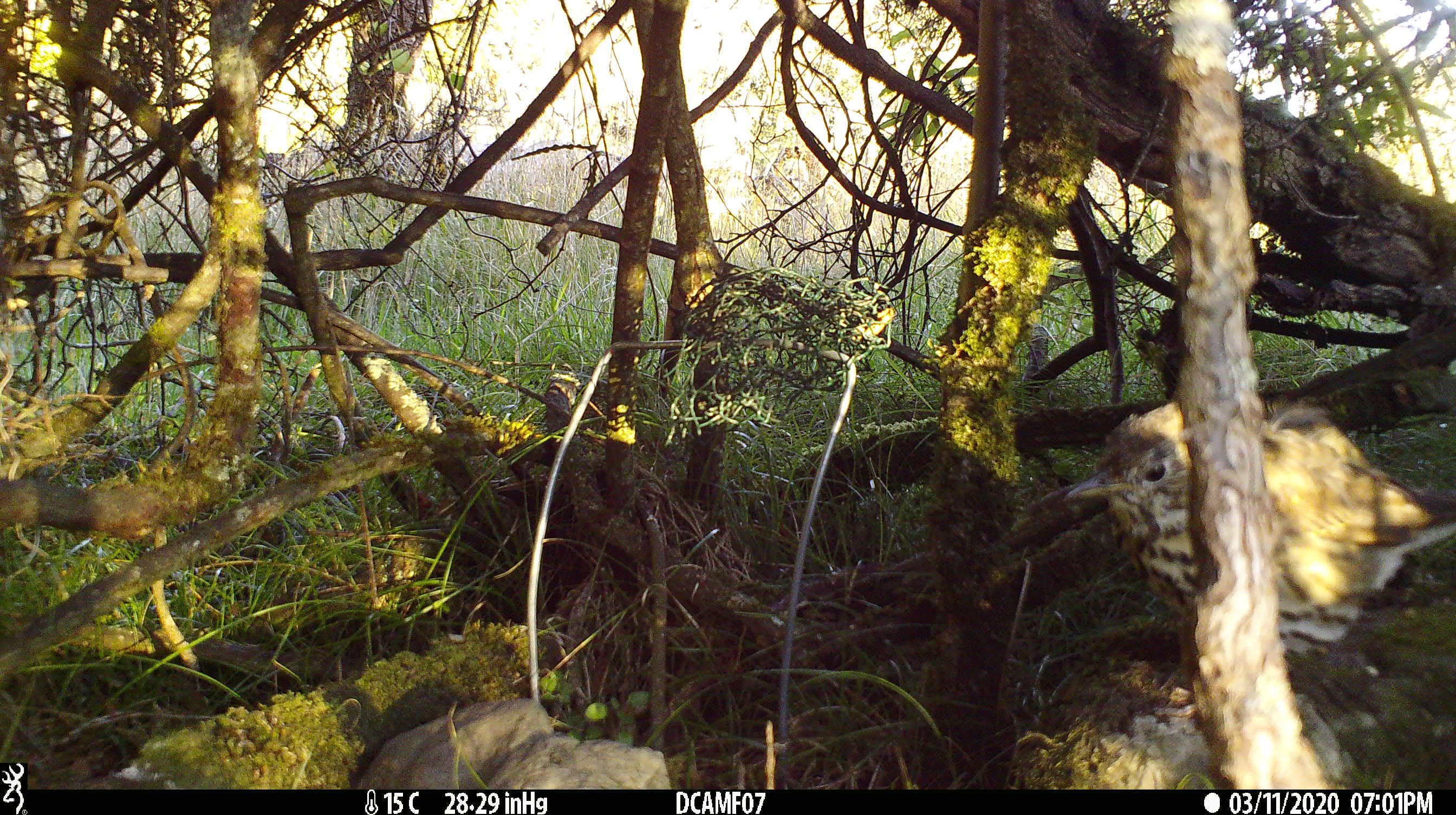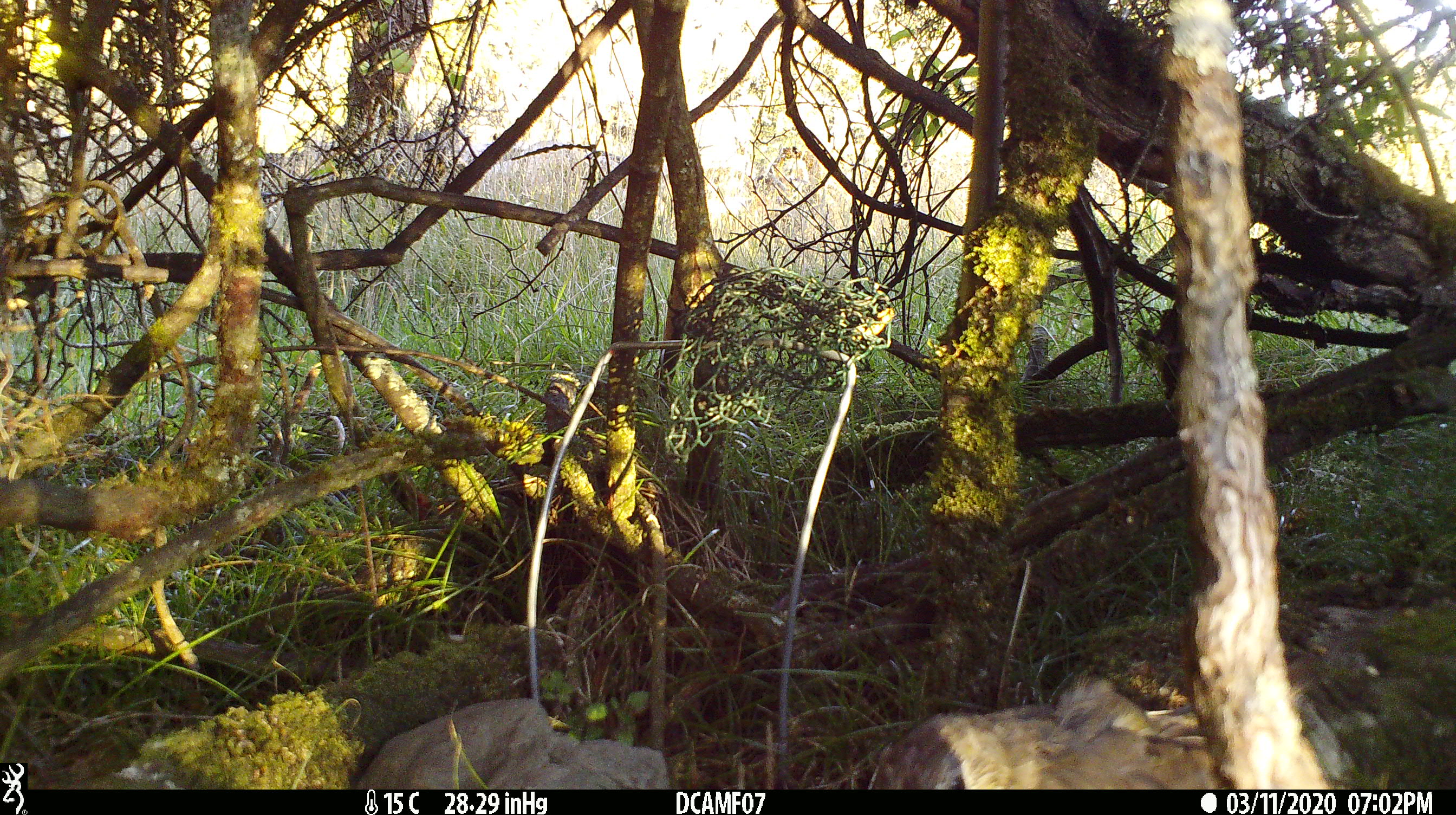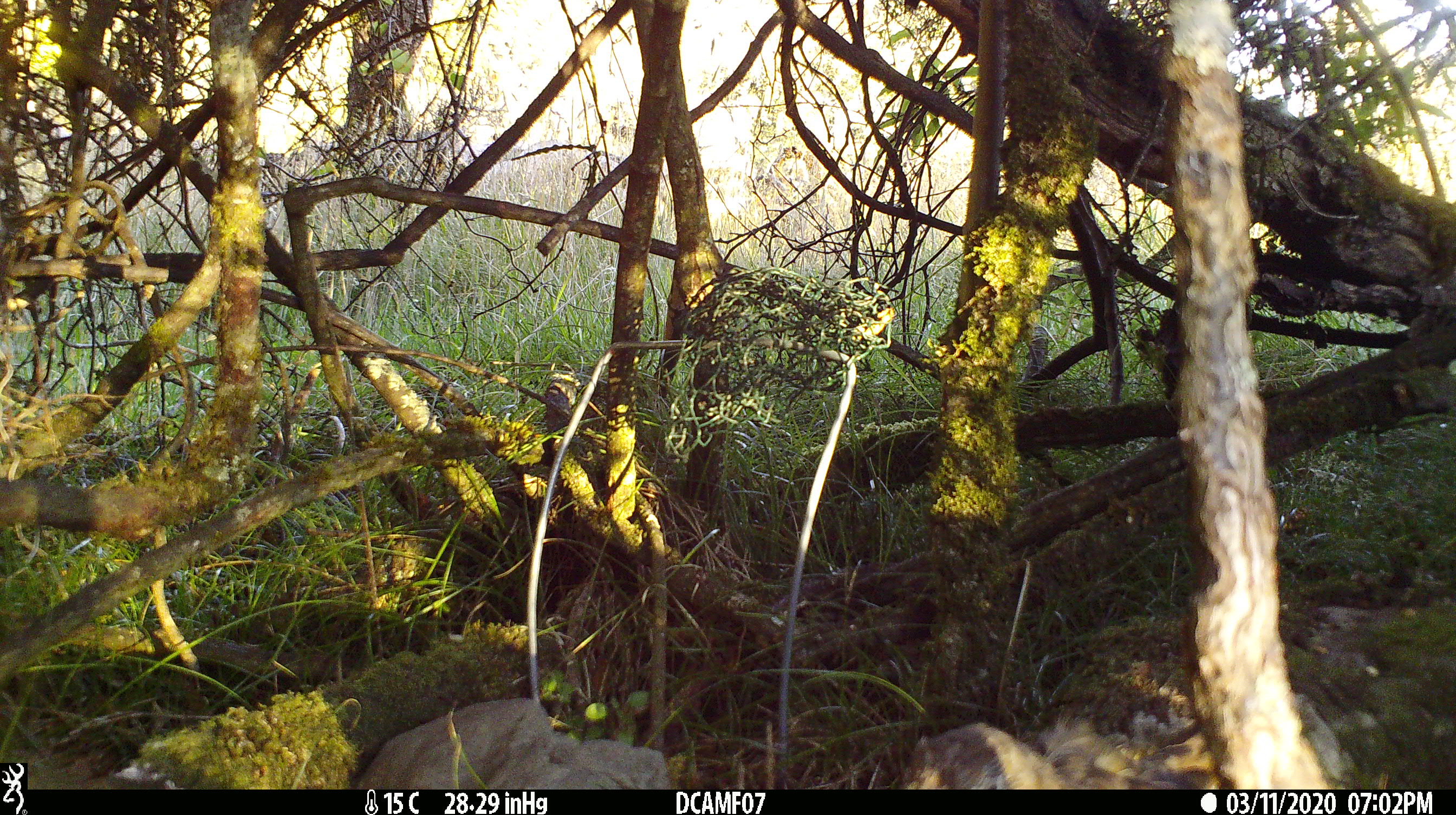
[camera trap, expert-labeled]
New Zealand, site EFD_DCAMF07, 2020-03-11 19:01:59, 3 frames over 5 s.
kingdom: Animalia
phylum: Chordata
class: Aves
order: Passeriformes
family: Turdidae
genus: Turdus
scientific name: Turdus philomelos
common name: song thrush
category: thrush